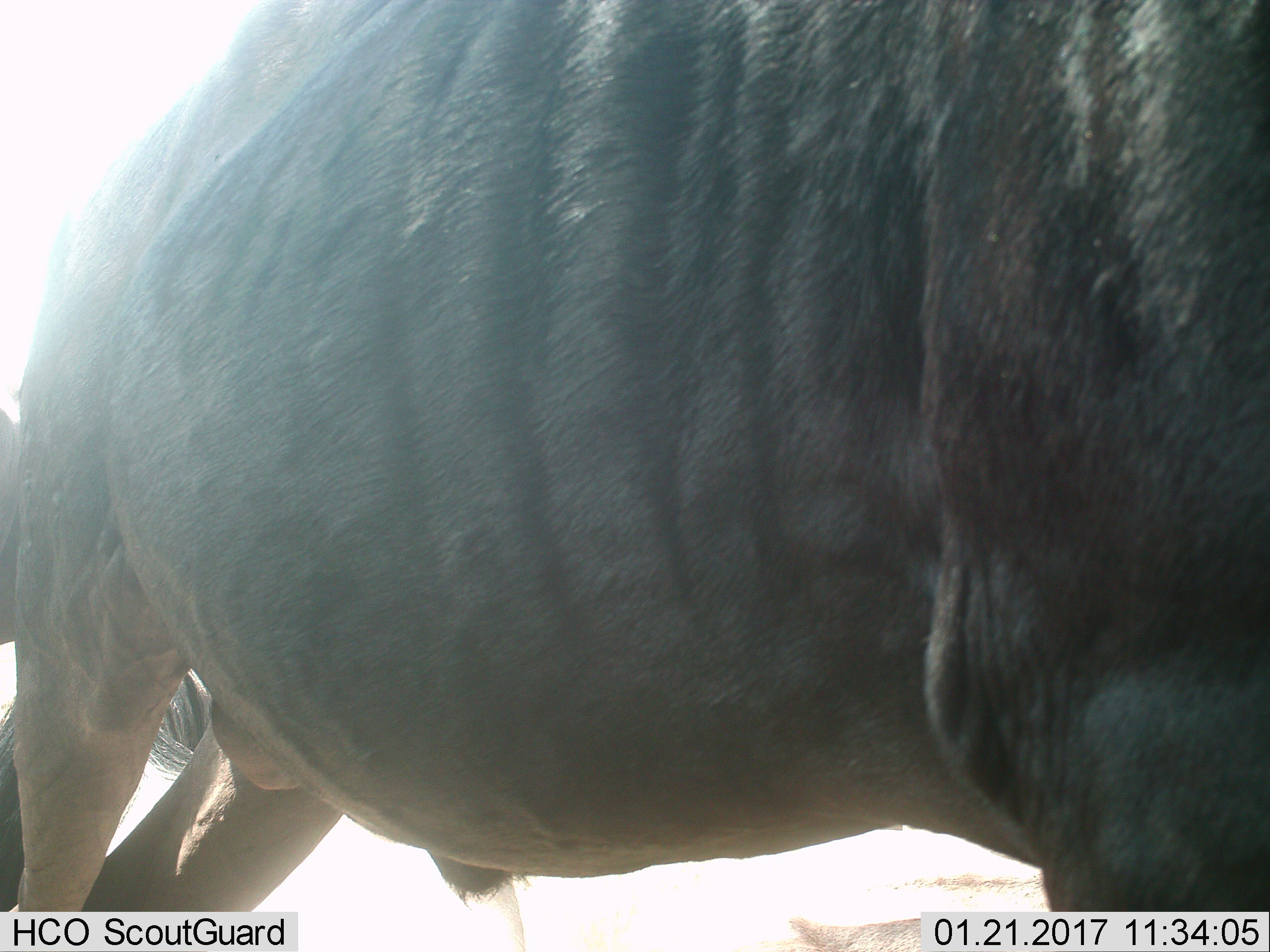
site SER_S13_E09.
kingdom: Animalia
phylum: Chordata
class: Mammalia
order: Artiodactyla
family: Bovidae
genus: Connochaetes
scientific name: Connochaetes taurinus taurinus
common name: blue wildebeest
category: wildebeestblue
Wildebeestblue (blue wildebeest) (Connochaetes taurinus taurinus), count 2. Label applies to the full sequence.